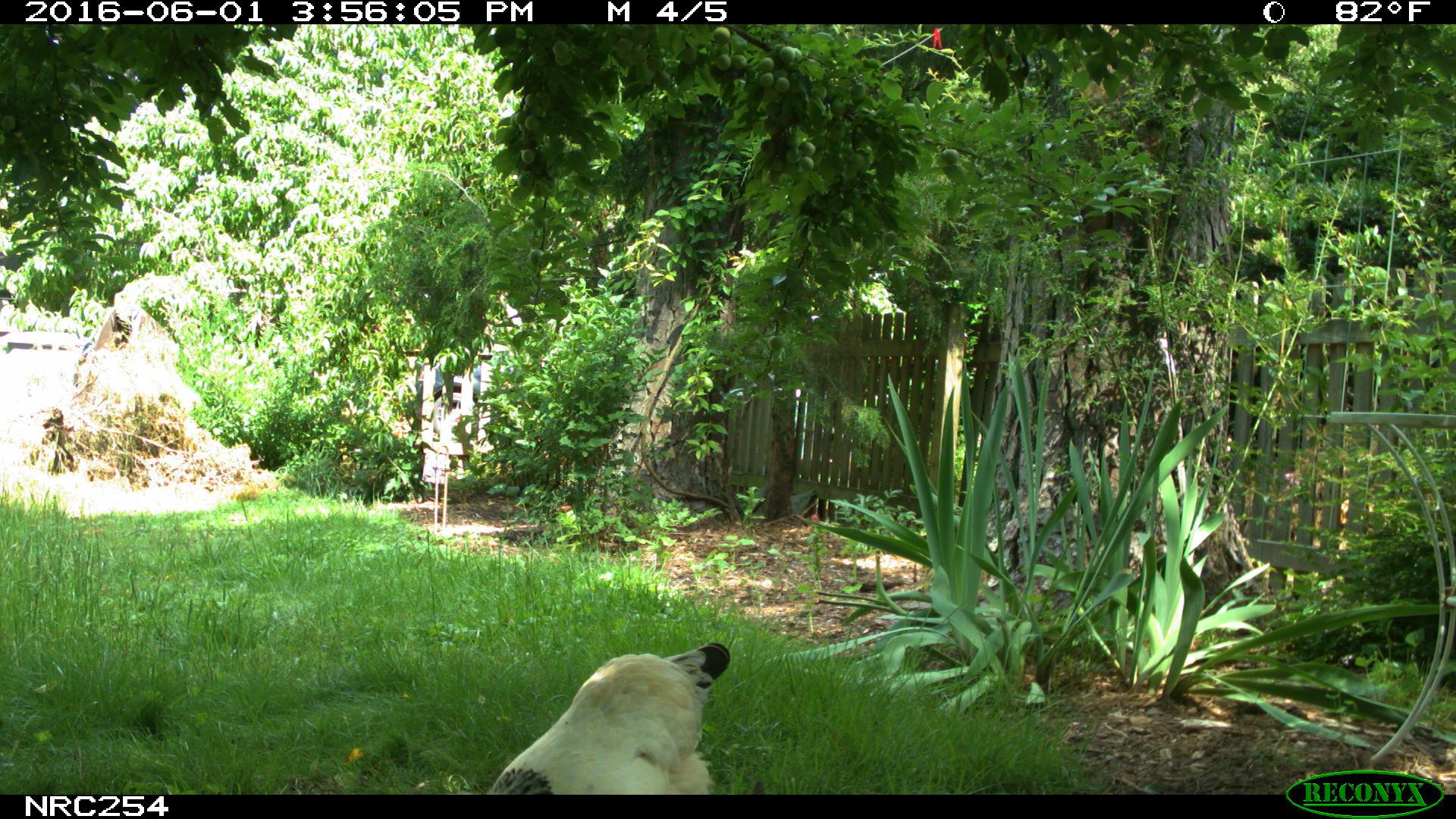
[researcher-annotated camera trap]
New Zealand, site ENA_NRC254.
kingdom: Animalia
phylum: Chordata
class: Aves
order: Galliformes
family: Phasianidae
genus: Gallus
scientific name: Gallus gallus domesticus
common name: chicken